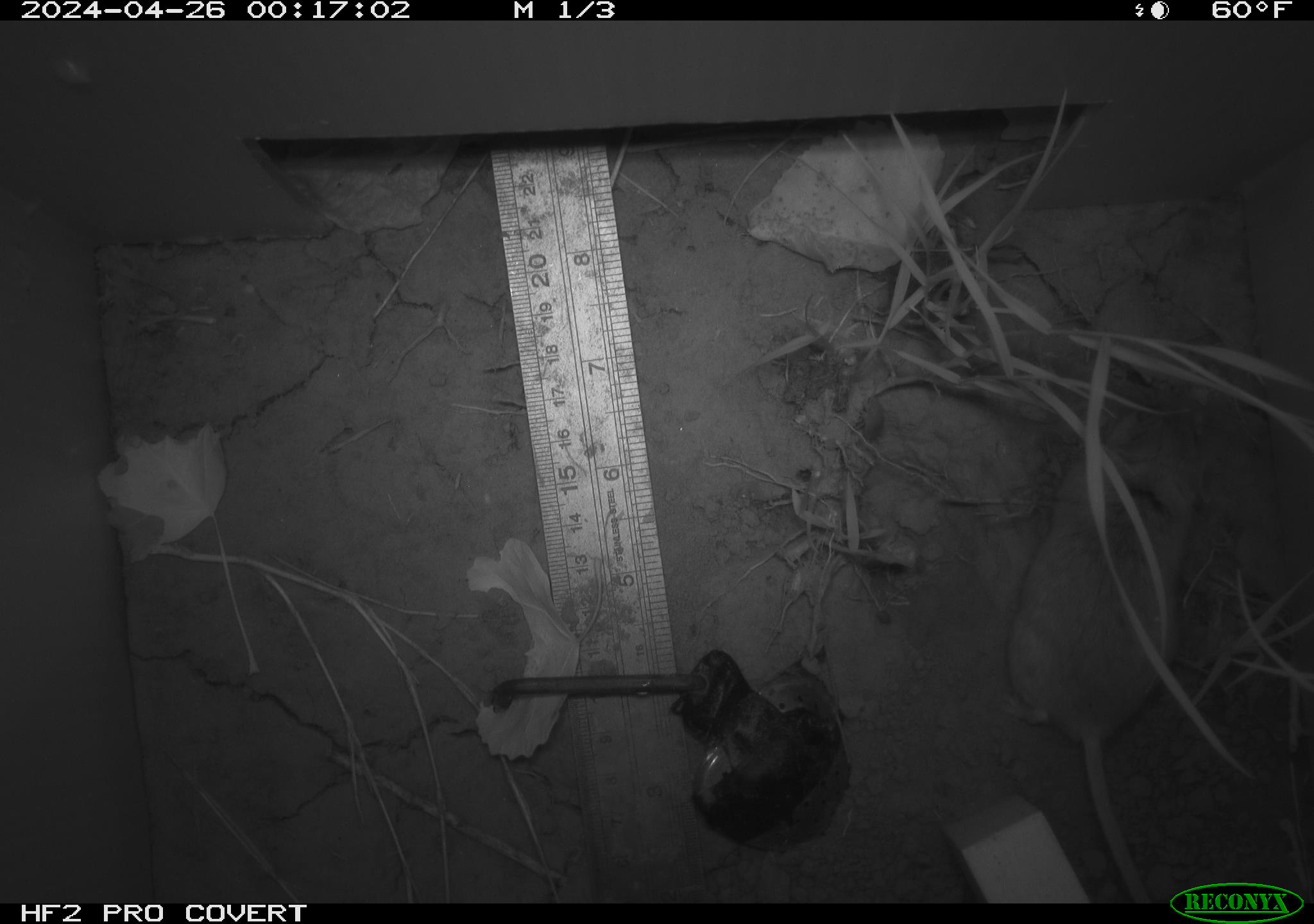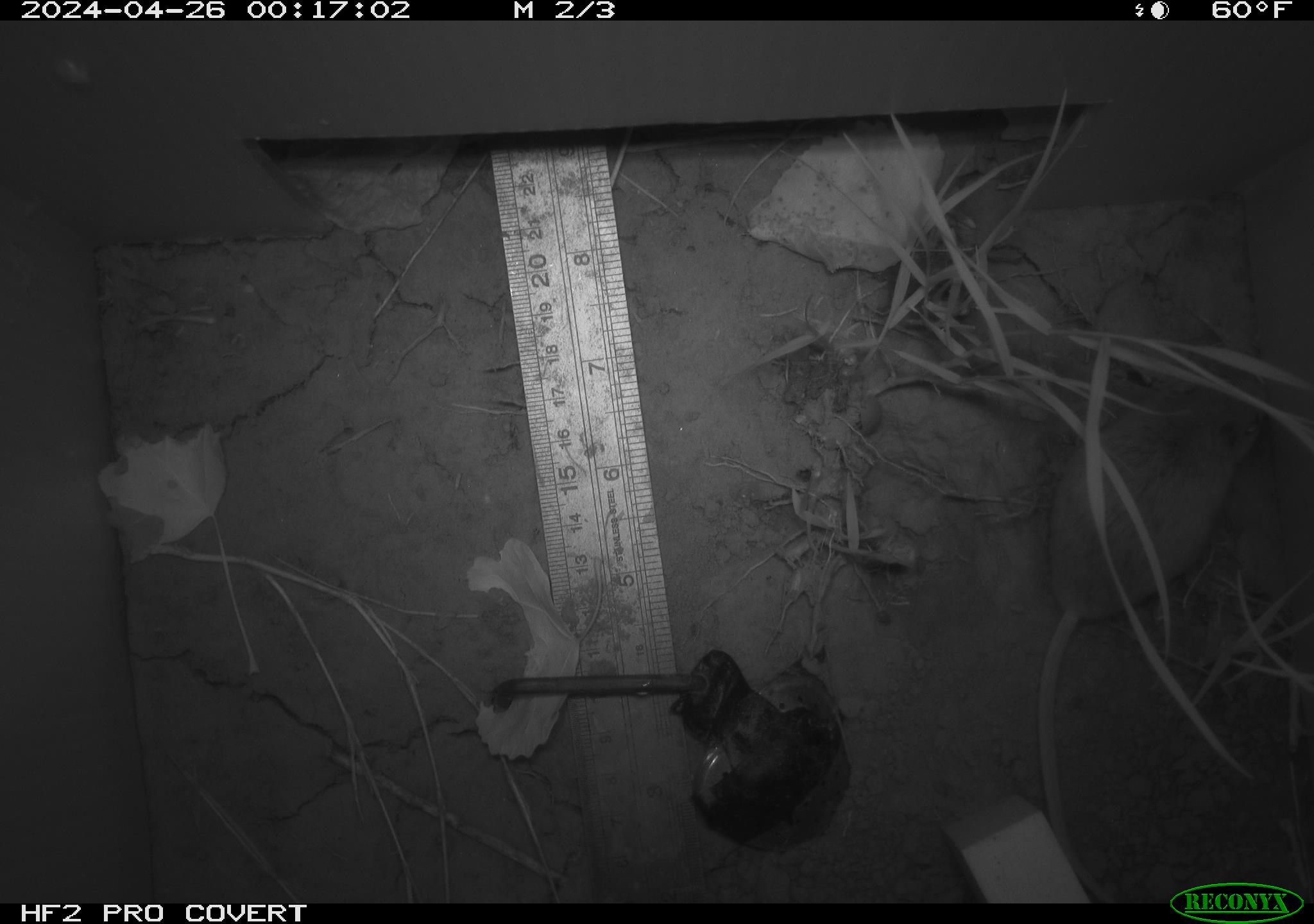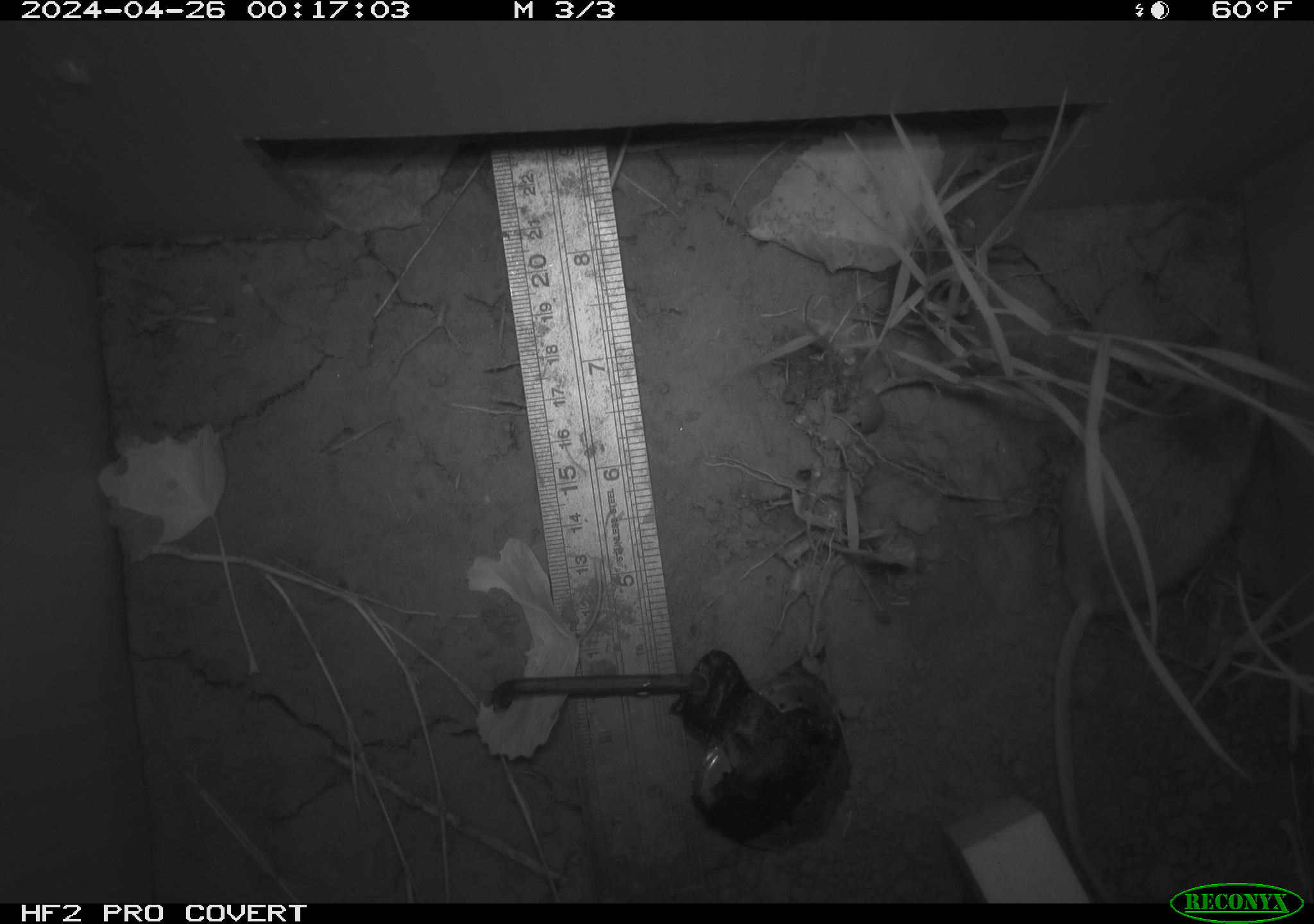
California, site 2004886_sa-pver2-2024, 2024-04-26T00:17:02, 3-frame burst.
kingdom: Animalia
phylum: Chordata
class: Mammalia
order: Rodentia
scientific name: Rodentia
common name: mouse species